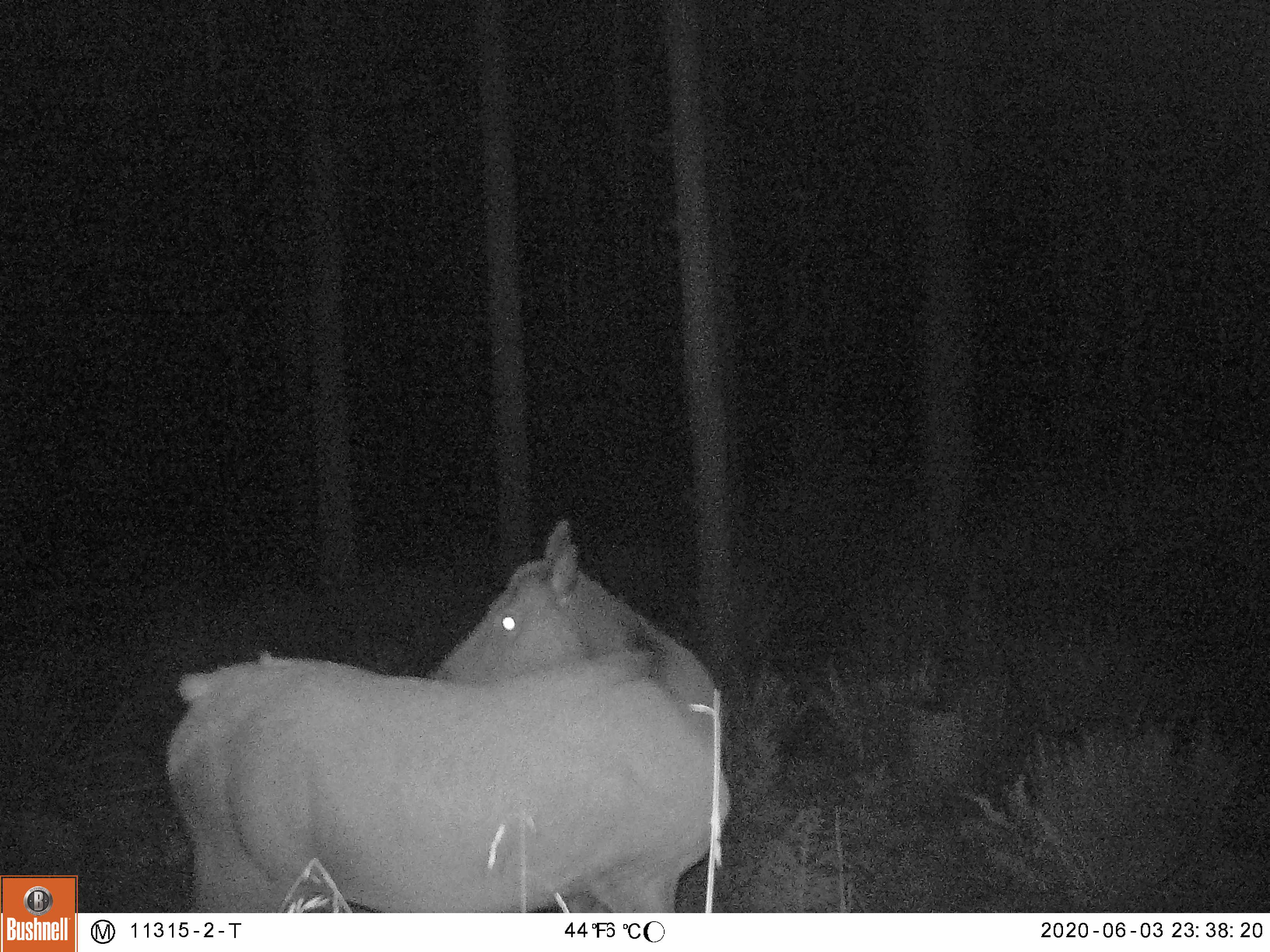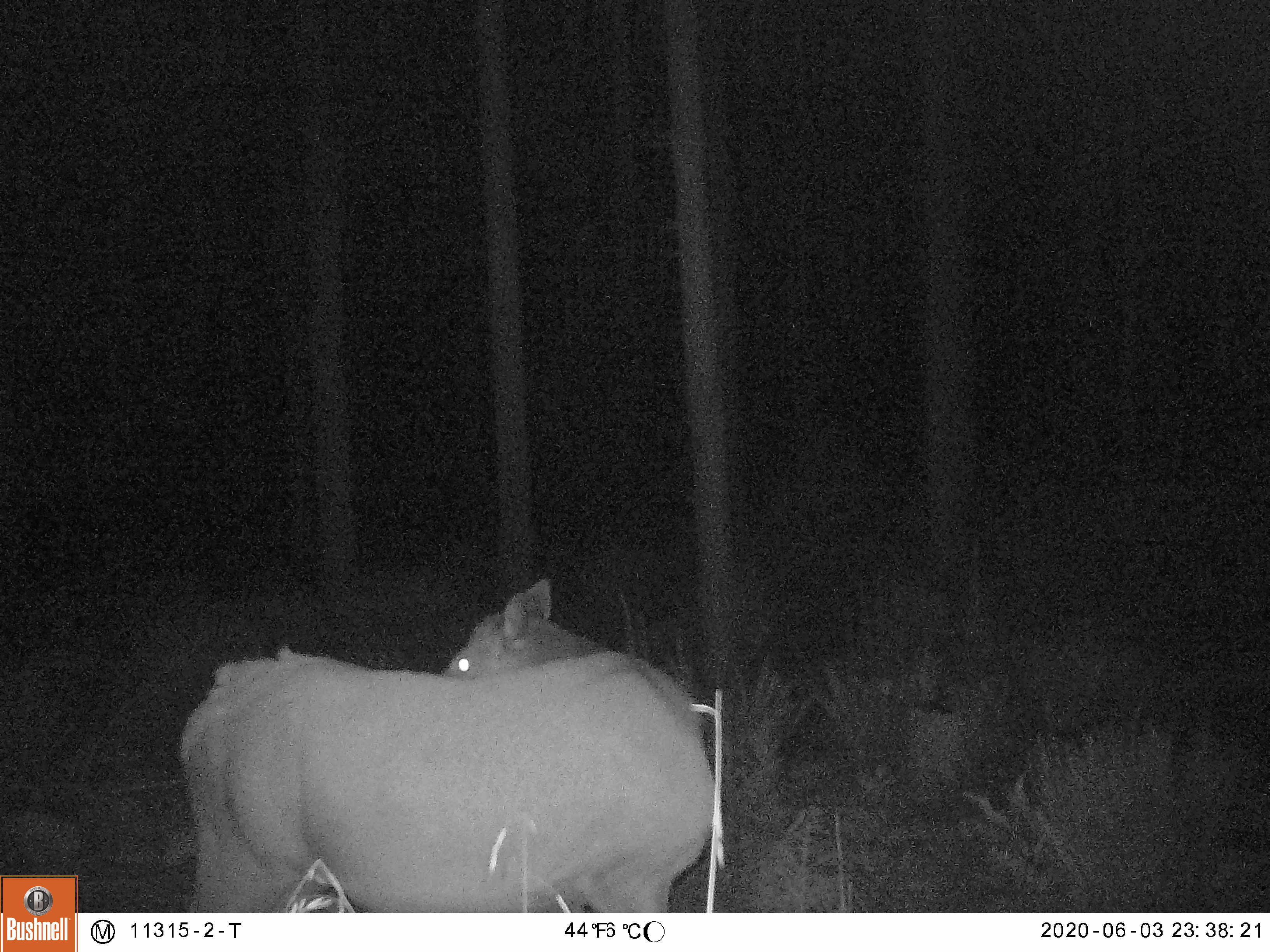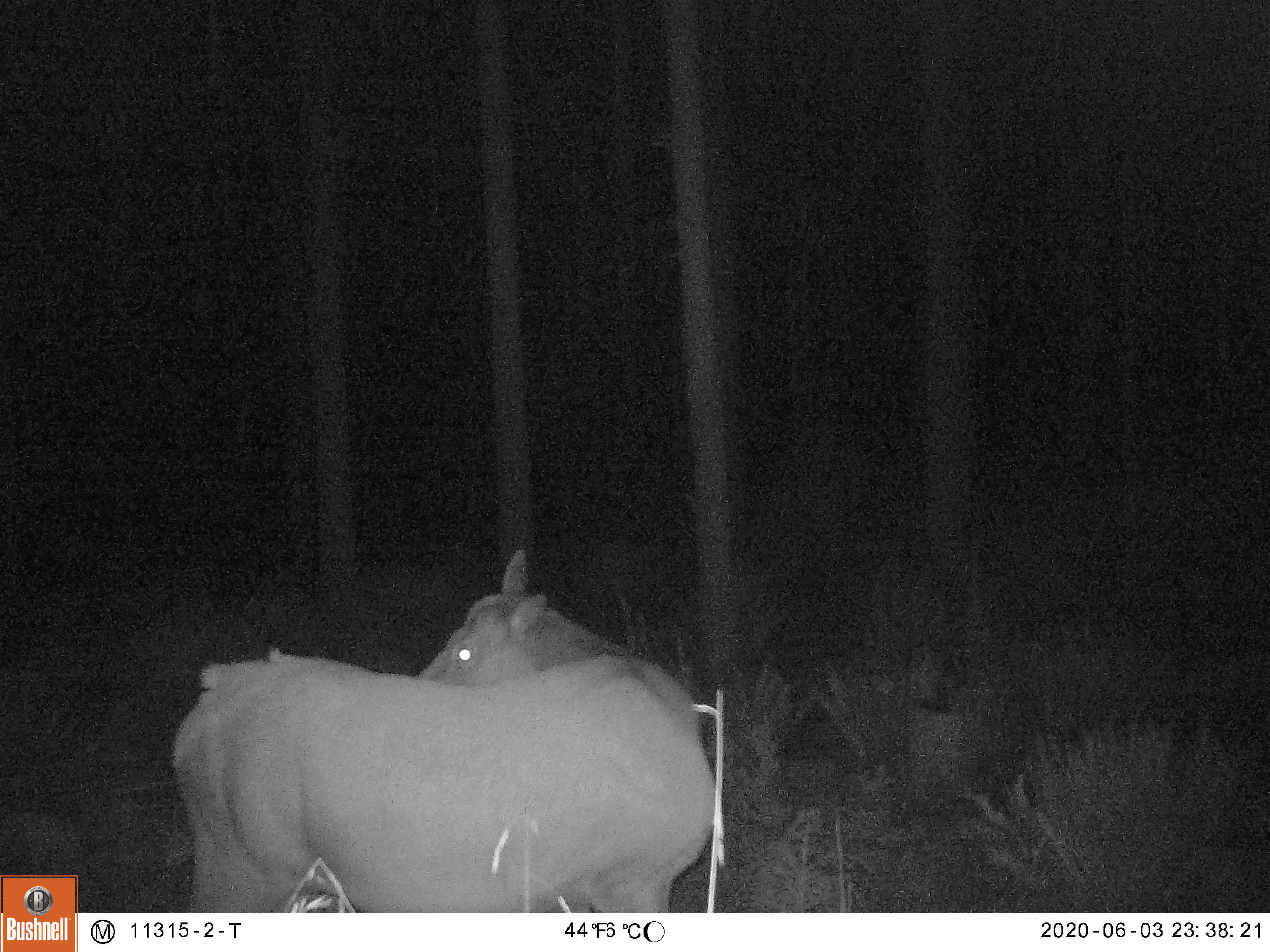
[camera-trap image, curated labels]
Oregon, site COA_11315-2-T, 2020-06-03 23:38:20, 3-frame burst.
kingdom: Animalia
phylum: Chordata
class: Mammalia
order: Artiodactyla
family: Cervidae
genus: Cervus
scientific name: Cervus canadensis roosevelti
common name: roosevelt elk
Roosevelt elk (Cervus canadensis roosevelti).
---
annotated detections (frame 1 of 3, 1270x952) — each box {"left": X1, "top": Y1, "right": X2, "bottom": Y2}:
roosevelt elk: {"left": 155, "top": 505, "right": 739, "bottom": 904}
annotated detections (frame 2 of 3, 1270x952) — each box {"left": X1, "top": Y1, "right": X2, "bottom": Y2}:
roosevelt elk: {"left": 168, "top": 567, "right": 719, "bottom": 904}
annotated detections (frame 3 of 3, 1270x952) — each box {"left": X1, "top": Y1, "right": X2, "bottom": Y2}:
roosevelt elk: {"left": 159, "top": 536, "right": 728, "bottom": 900}